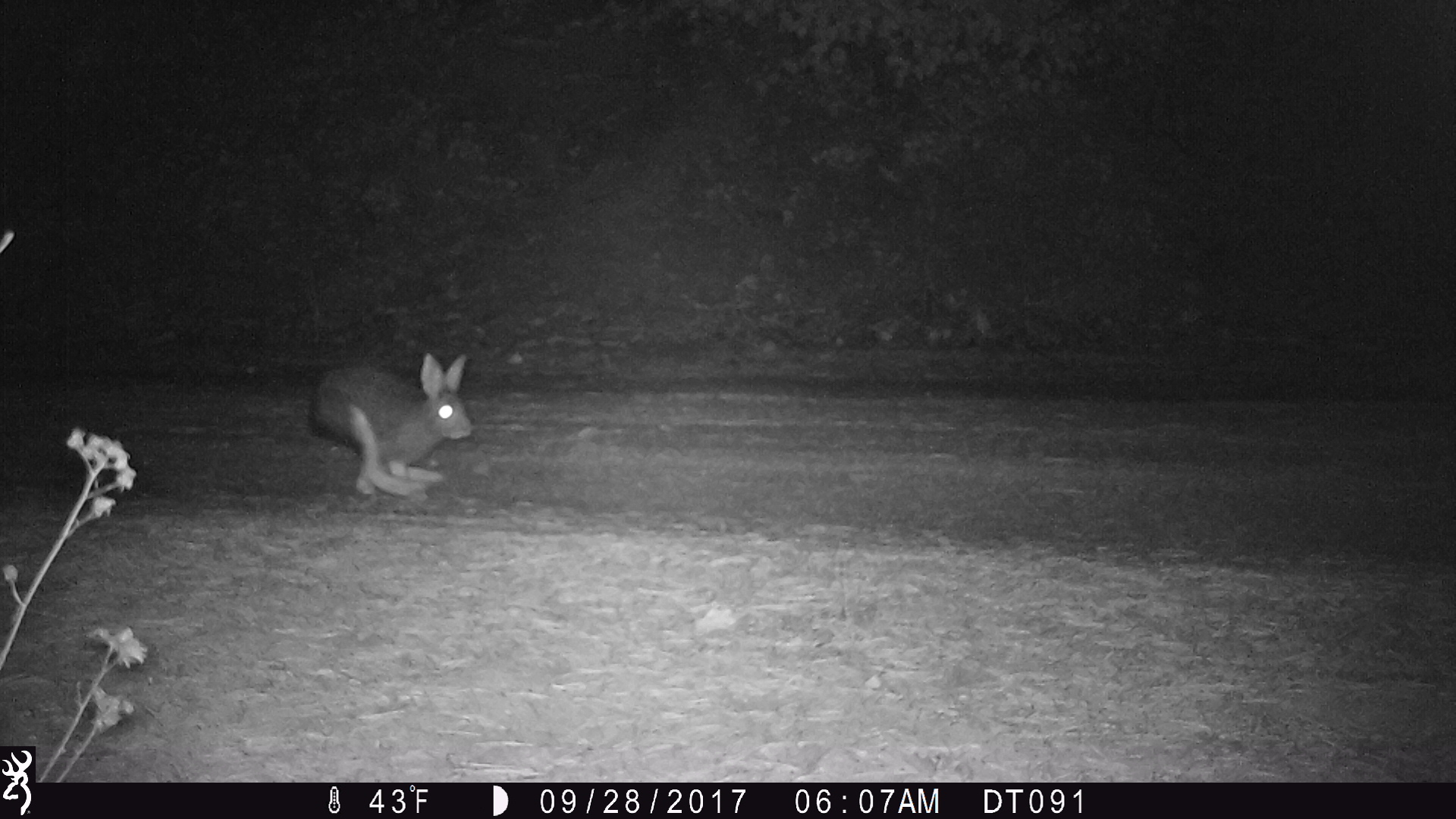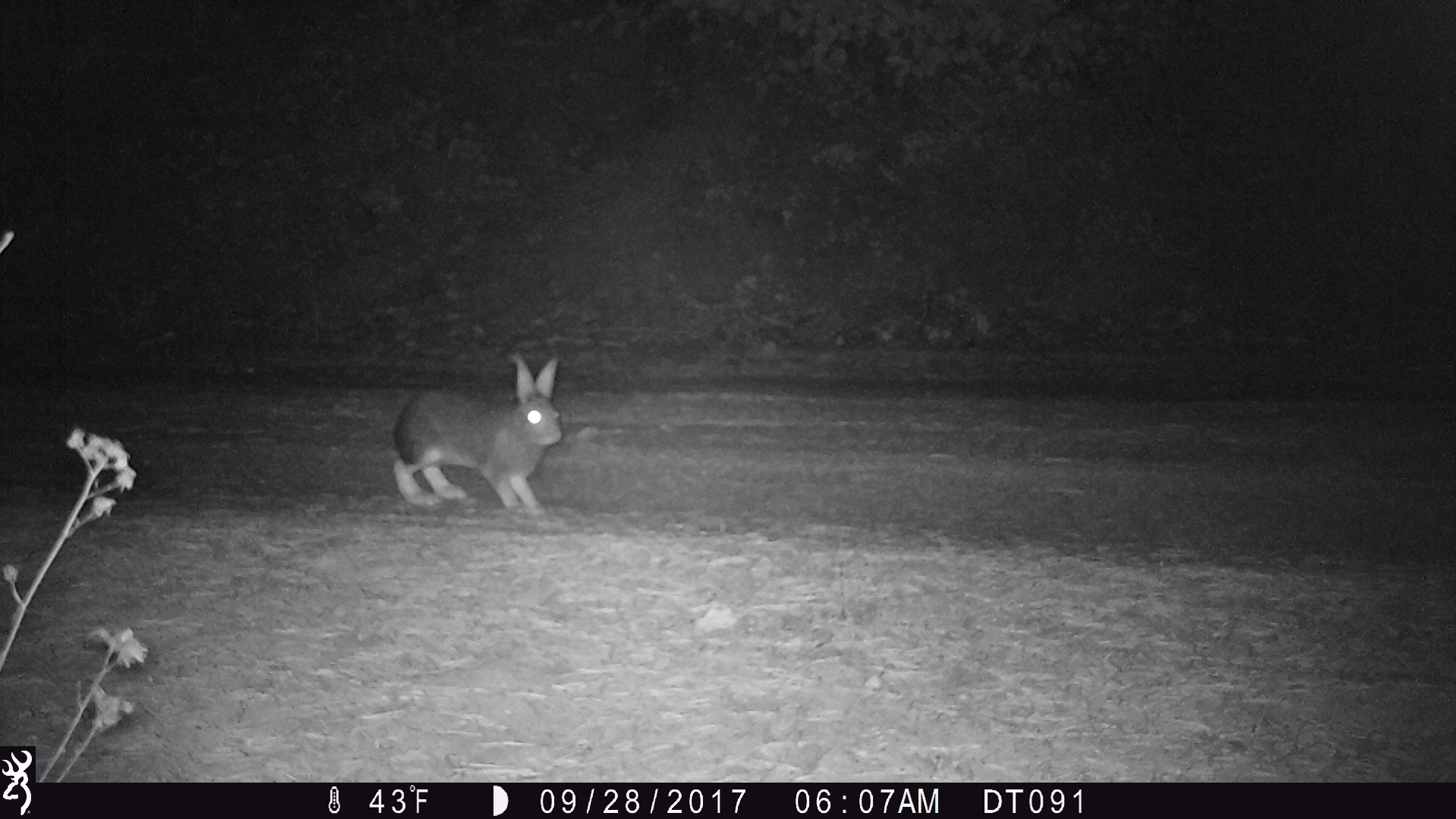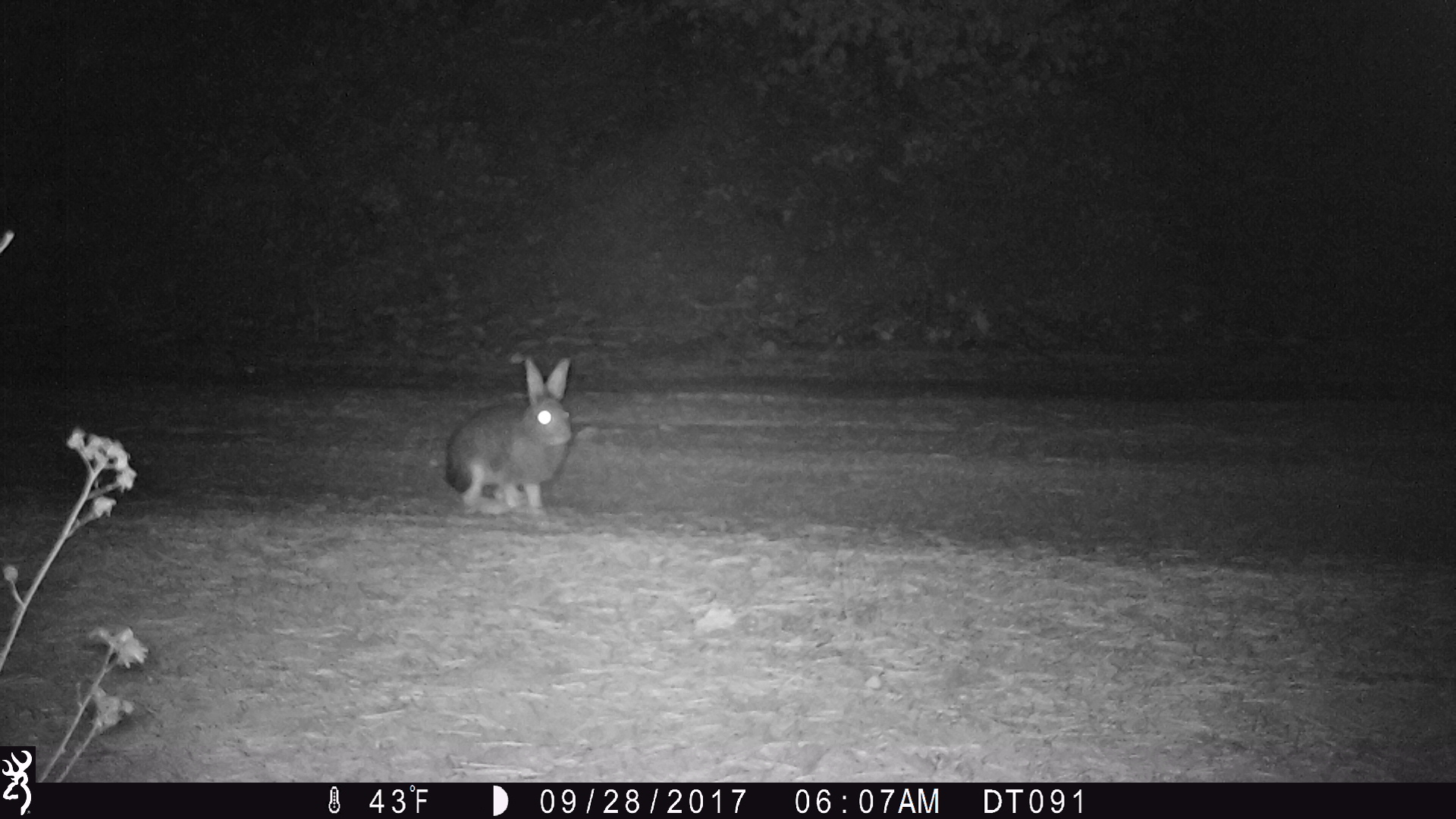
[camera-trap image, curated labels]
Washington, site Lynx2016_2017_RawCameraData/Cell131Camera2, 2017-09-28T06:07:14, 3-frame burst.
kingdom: Animalia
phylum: Chordata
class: Mammalia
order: Lagomorpha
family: Leporidae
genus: Lepus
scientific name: Lepus americanus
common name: snowshoe hare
Lepus americanus (snowshoe hare). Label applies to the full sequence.